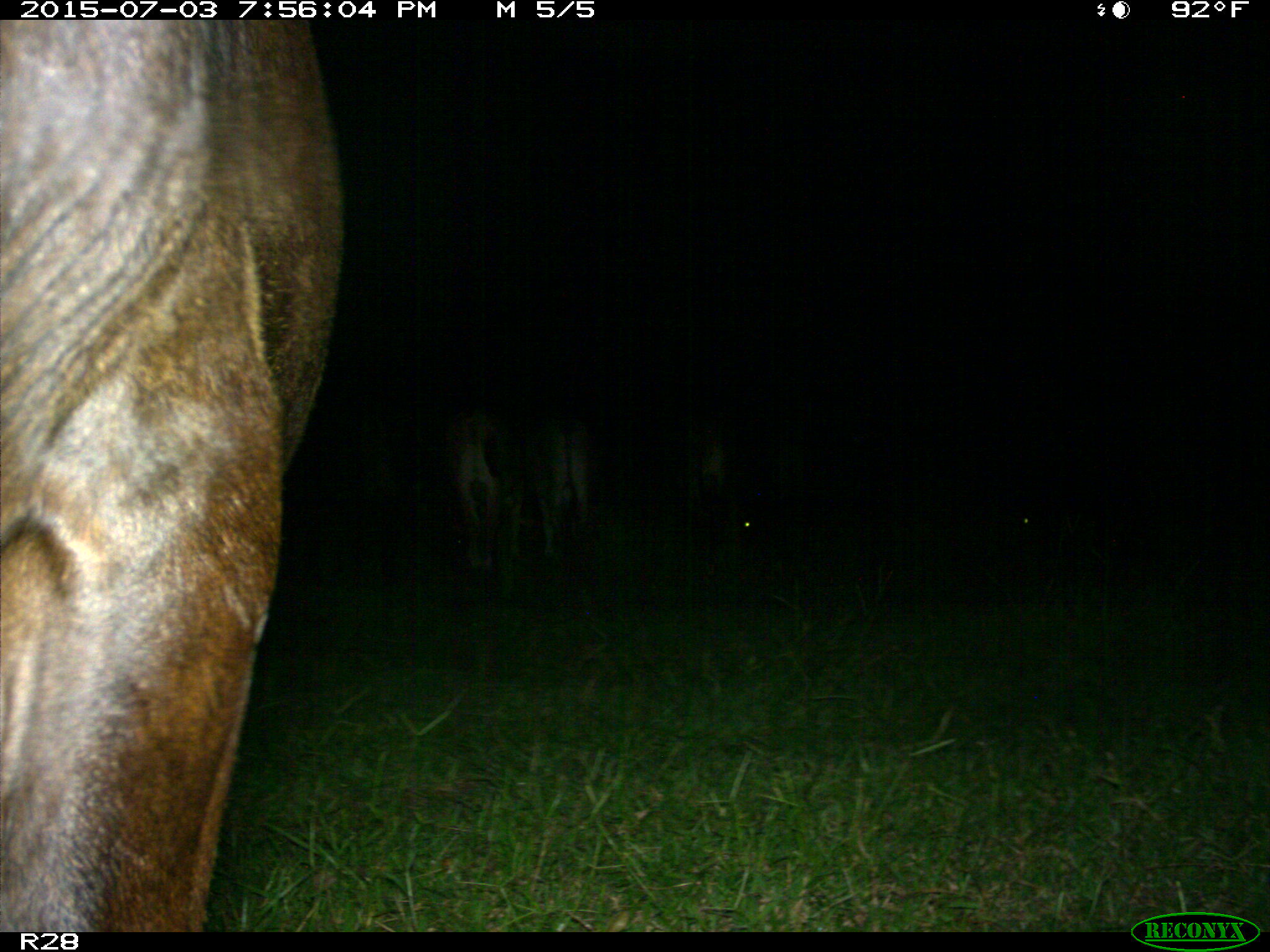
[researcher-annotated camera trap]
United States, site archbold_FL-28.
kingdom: Animalia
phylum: Chordata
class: Mammalia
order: Artiodactyla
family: Bovidae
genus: Bos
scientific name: Bos taurus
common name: domestic cow